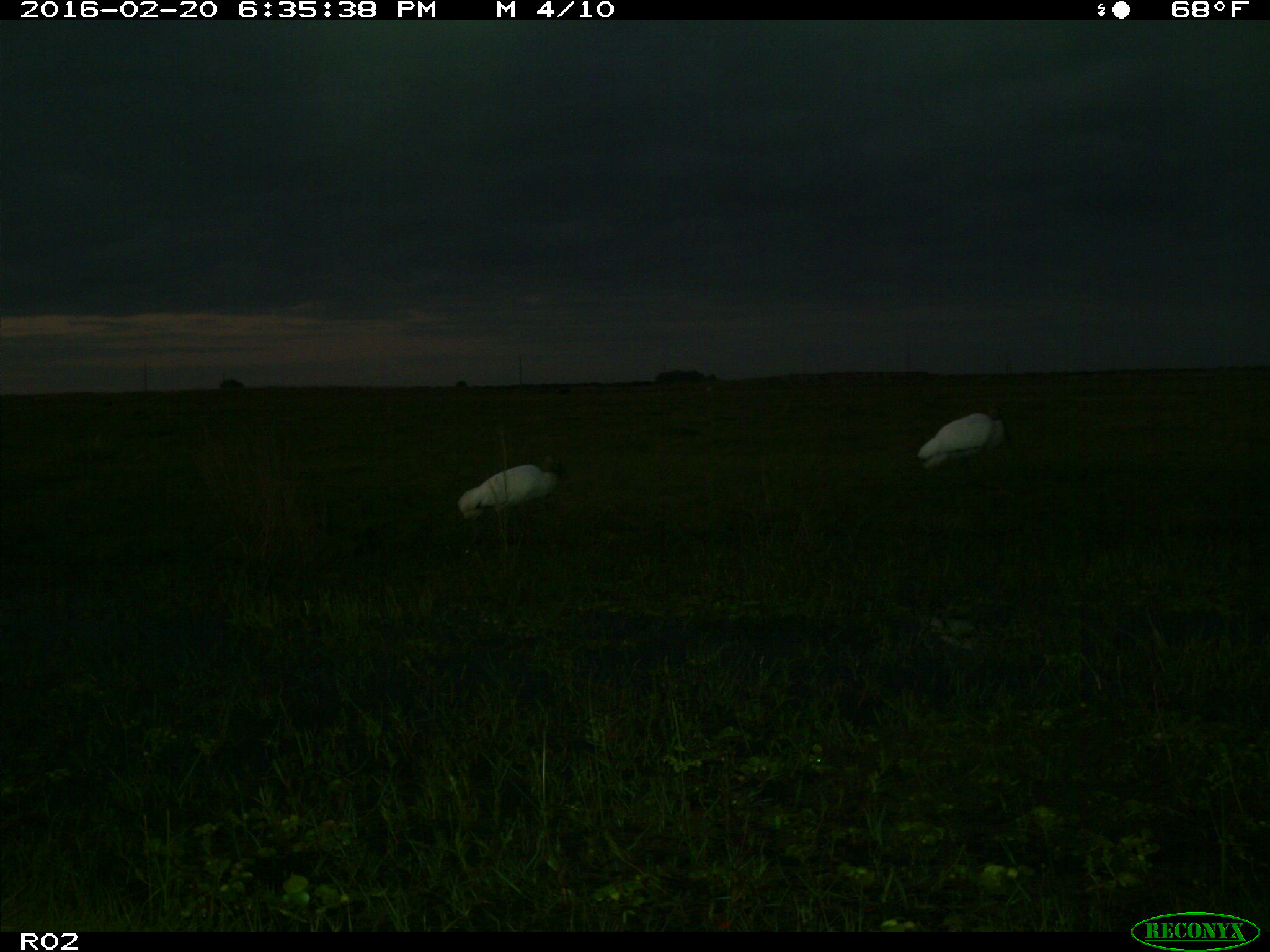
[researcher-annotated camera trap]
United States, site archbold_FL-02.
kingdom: Animalia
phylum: Chordata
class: Aves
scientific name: Aves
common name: birds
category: unidentified bird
Unidentified bird (birds) (Aves).